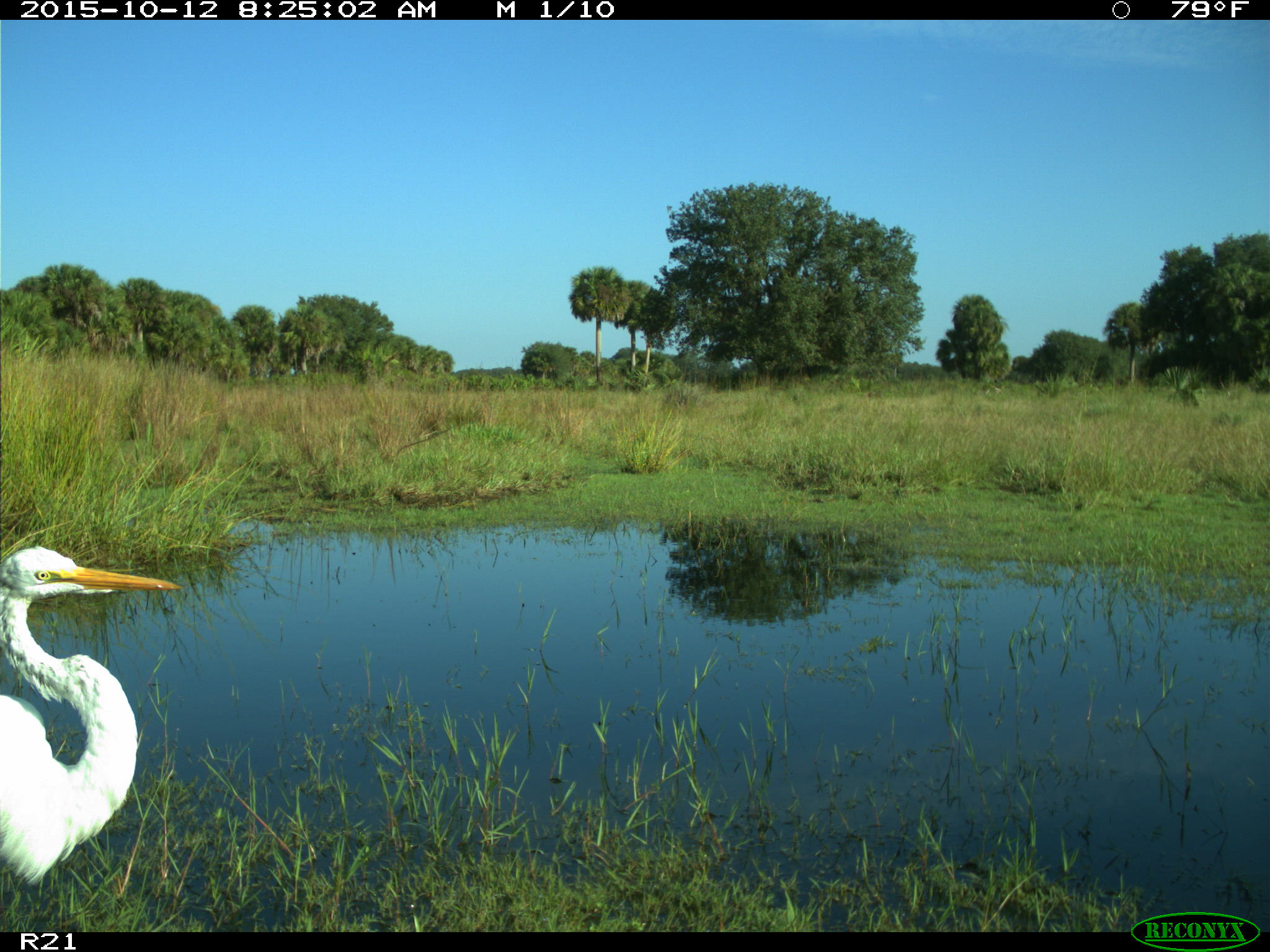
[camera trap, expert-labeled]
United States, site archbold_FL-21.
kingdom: Animalia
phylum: Chordata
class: Aves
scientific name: Aves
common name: birds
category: unidentified bird